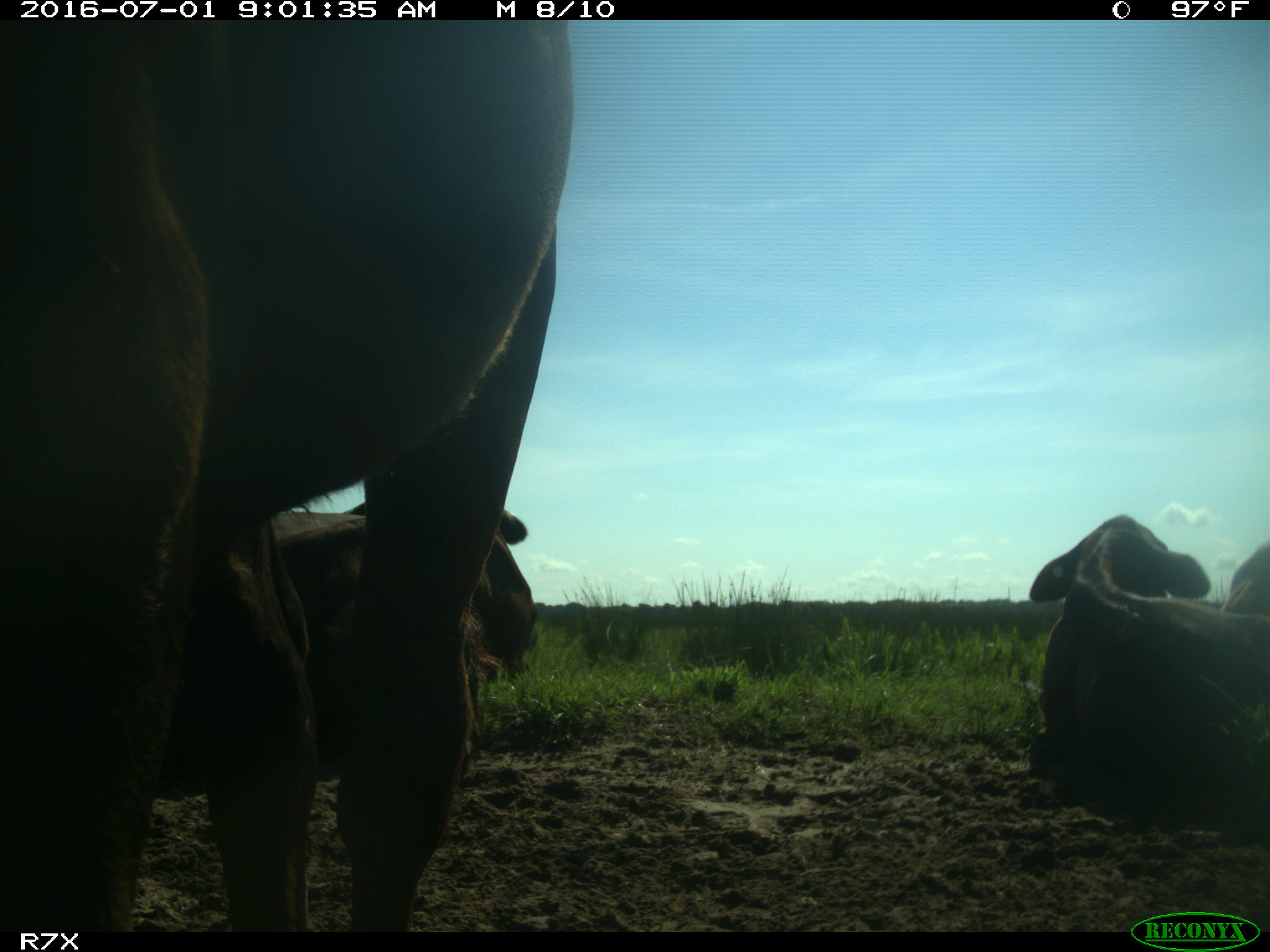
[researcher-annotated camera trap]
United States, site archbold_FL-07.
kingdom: Animalia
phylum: Chordata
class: Mammalia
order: Artiodactyla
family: Bovidae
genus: Bos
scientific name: Bos taurus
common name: domestic cow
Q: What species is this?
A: Bos taurus (domestic cow).